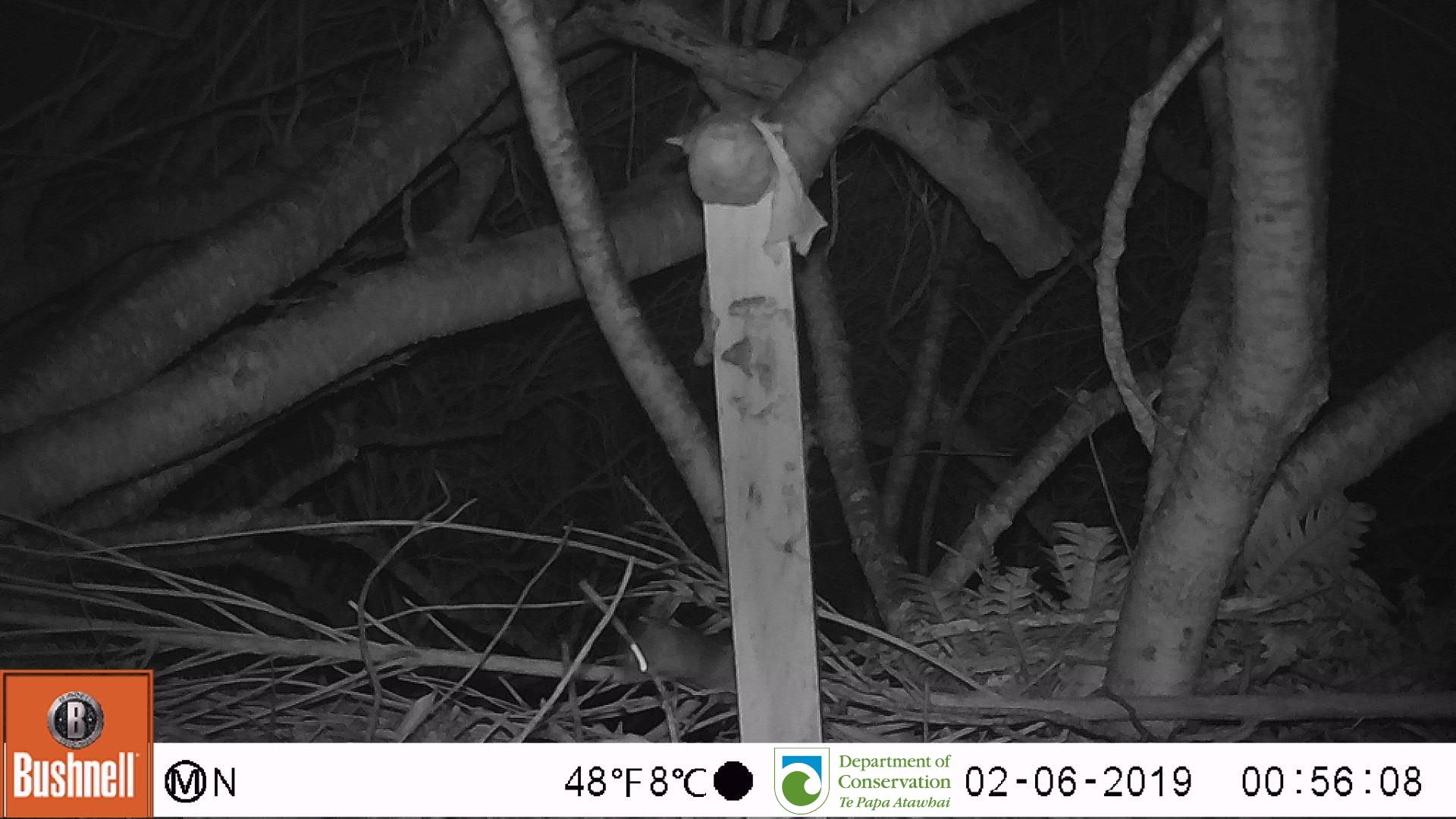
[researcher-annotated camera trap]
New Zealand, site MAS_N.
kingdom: Animalia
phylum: Chordata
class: Mammalia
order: Rodentia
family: Muridae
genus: Mus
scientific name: Mus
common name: mouse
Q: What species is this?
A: Mouse (Mus).